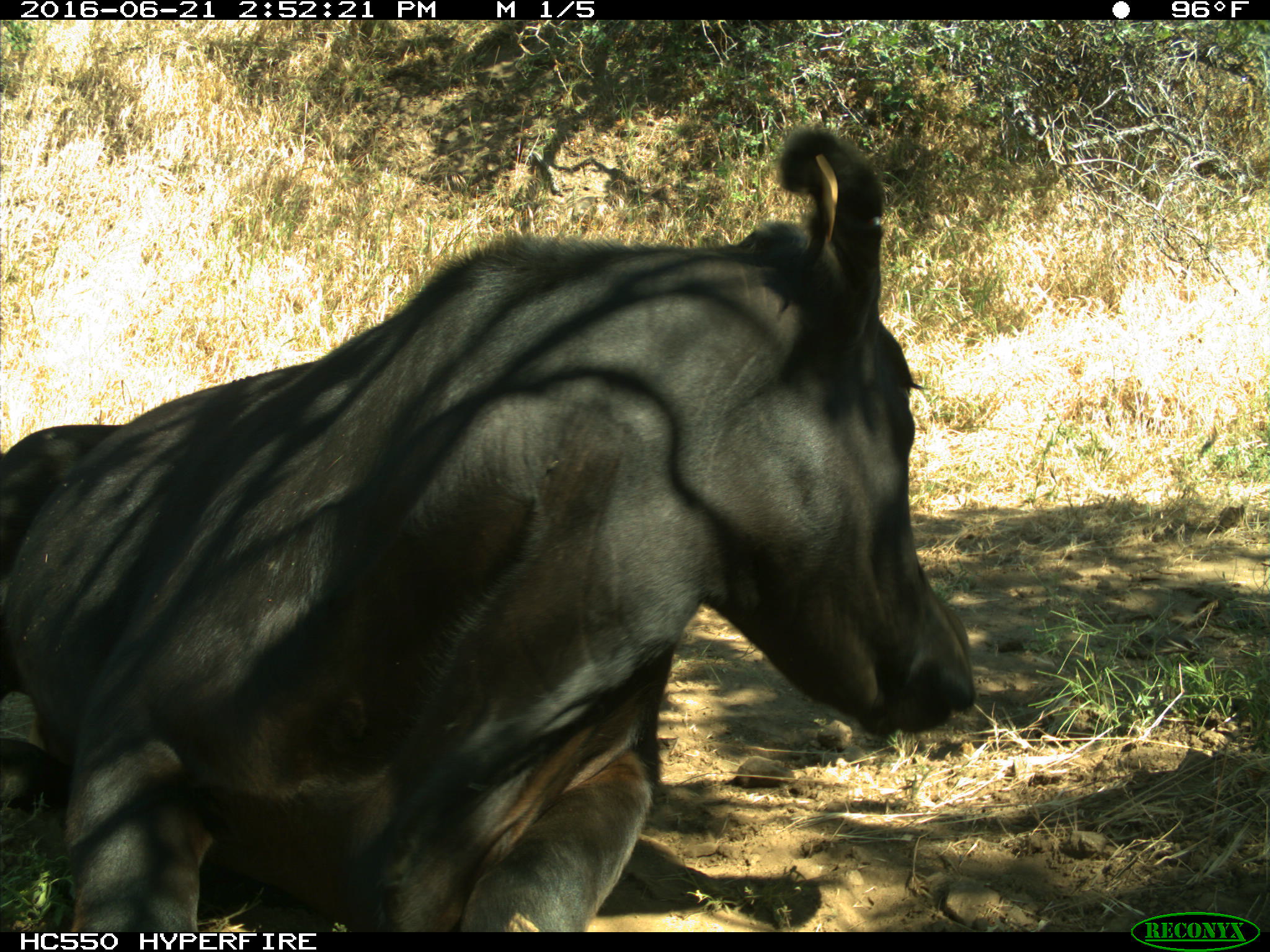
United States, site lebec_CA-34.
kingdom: Animalia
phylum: Chordata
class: Mammalia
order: Artiodactyla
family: Bovidae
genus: Bos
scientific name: Bos taurus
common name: domestic cow